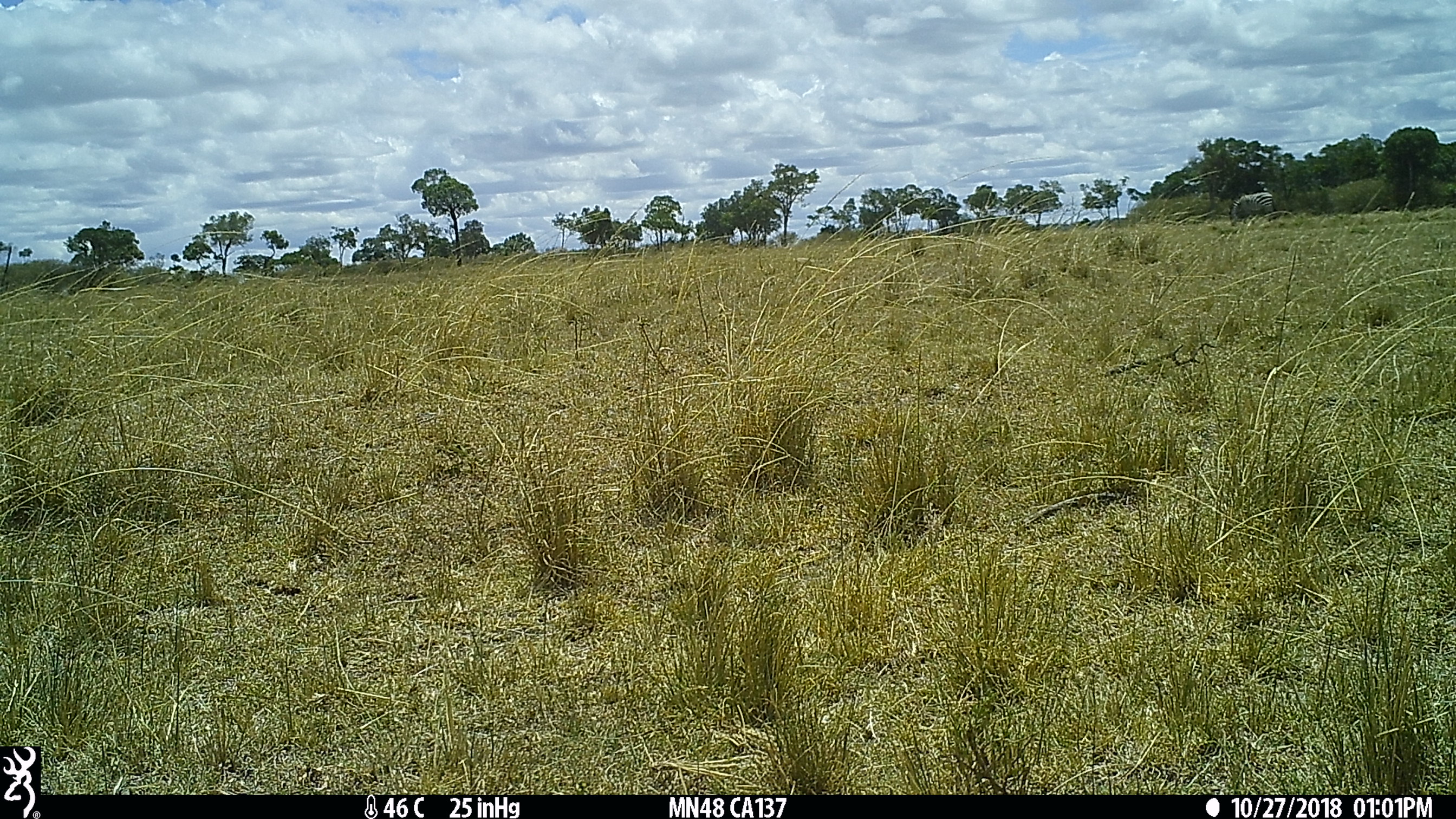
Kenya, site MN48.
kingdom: Animalia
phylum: Chordata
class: Mammalia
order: Perissodactyla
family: Equidae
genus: Equus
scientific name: Equus quagga burchellii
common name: burchell's zebra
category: zebra